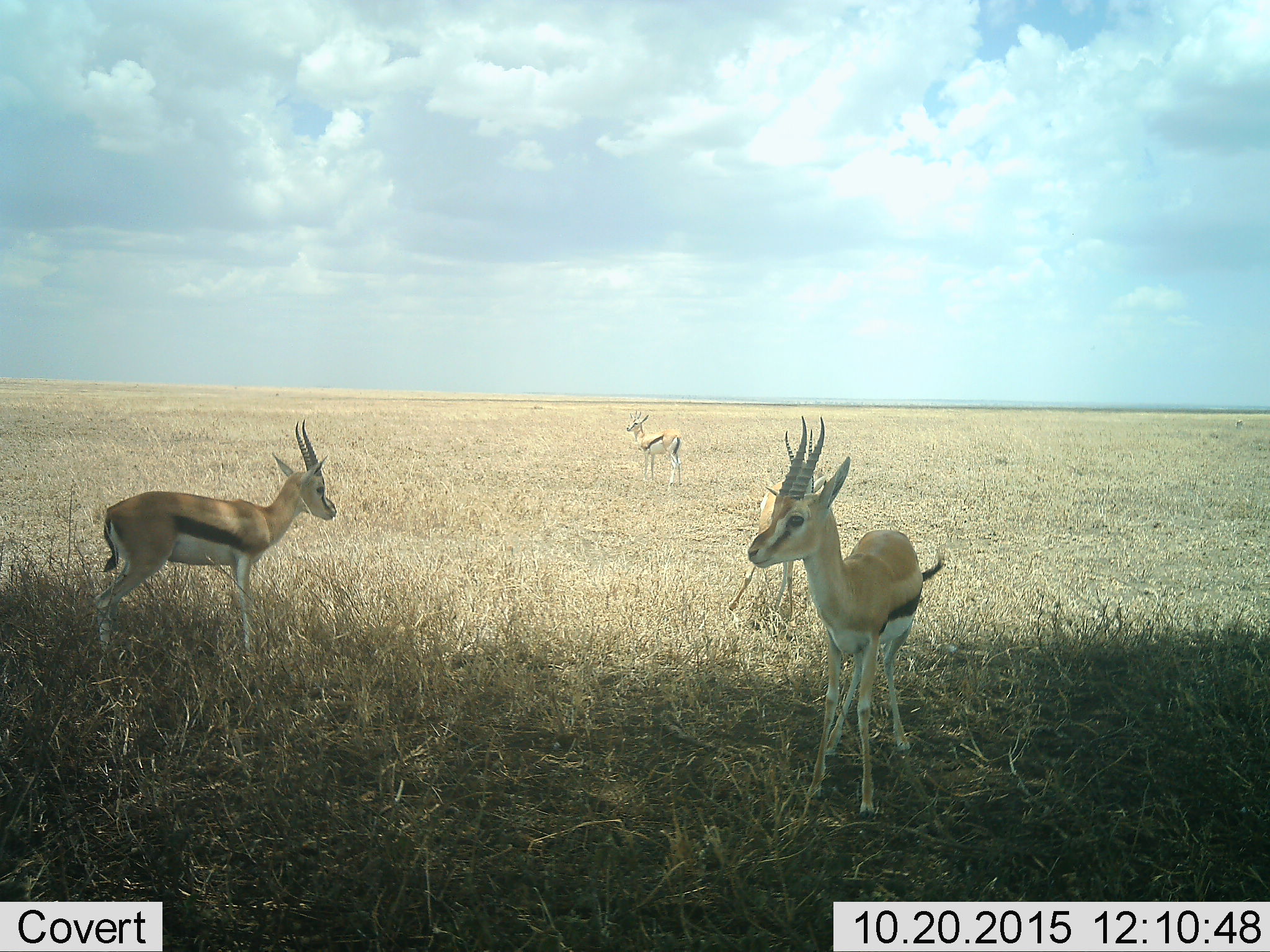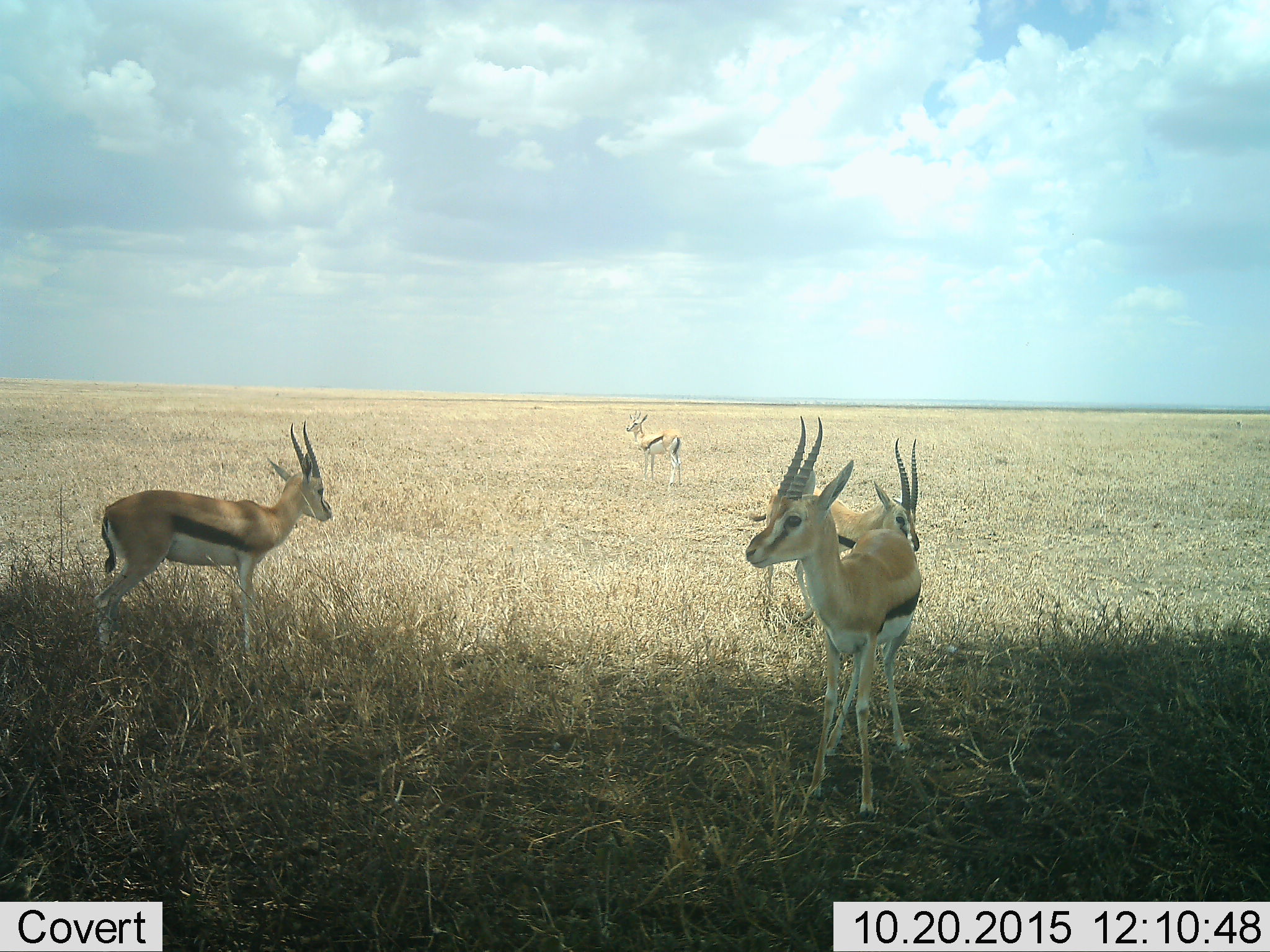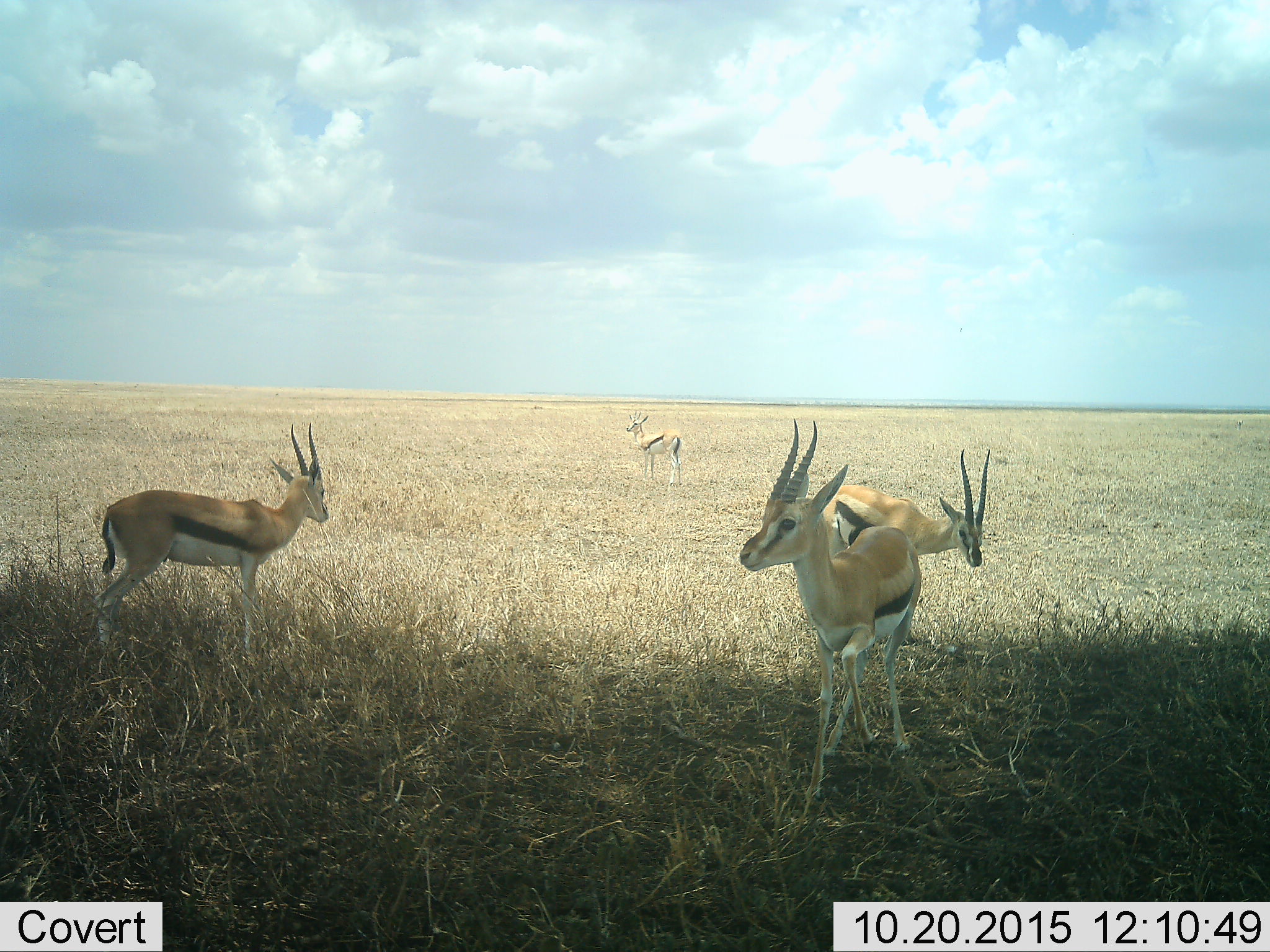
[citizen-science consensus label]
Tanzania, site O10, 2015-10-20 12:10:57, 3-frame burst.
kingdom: Animalia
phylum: Chordata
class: Mammalia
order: Artiodactyla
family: Bovidae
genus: Eudorcas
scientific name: Eudorcas thomsonii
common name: thomson's gazelle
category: gazellethomsons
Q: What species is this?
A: Gazellethomsons (thomson's gazelle) (Eudorcas thomsonii).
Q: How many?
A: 4.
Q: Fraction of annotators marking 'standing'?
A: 86%.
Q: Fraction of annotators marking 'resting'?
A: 0%.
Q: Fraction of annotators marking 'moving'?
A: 29%.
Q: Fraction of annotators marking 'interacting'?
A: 0%.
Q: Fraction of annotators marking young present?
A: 0%.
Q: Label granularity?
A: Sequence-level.